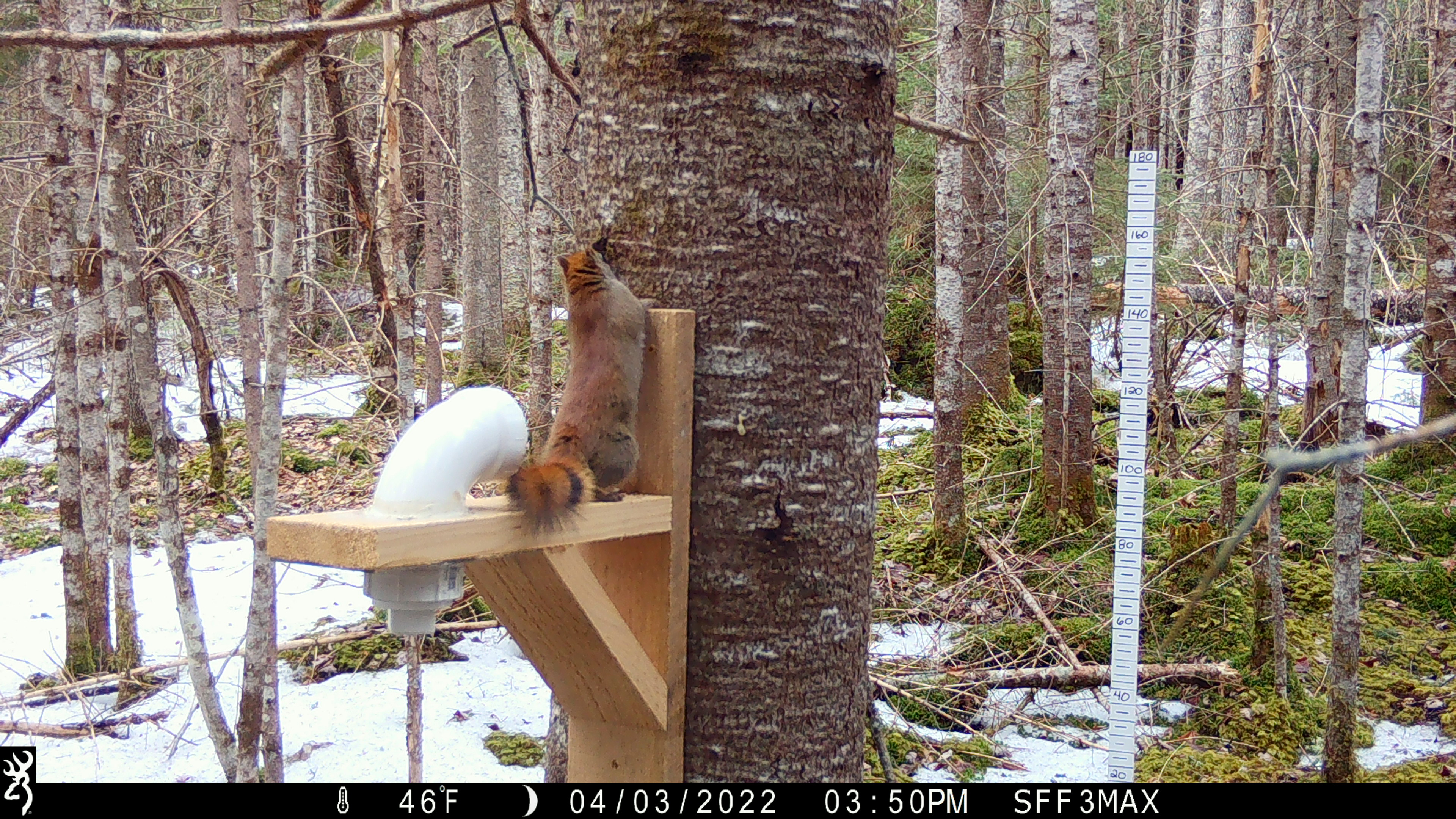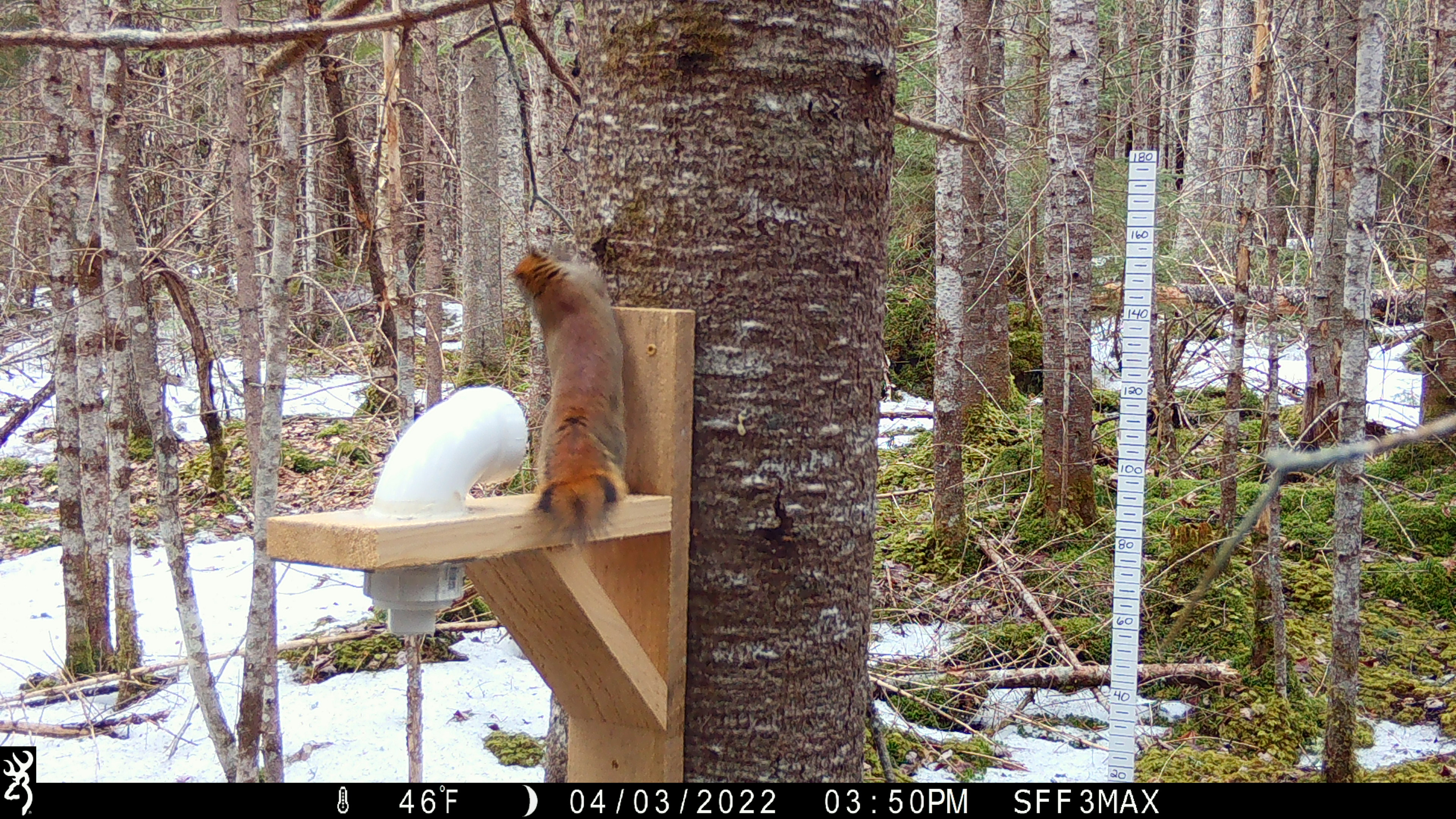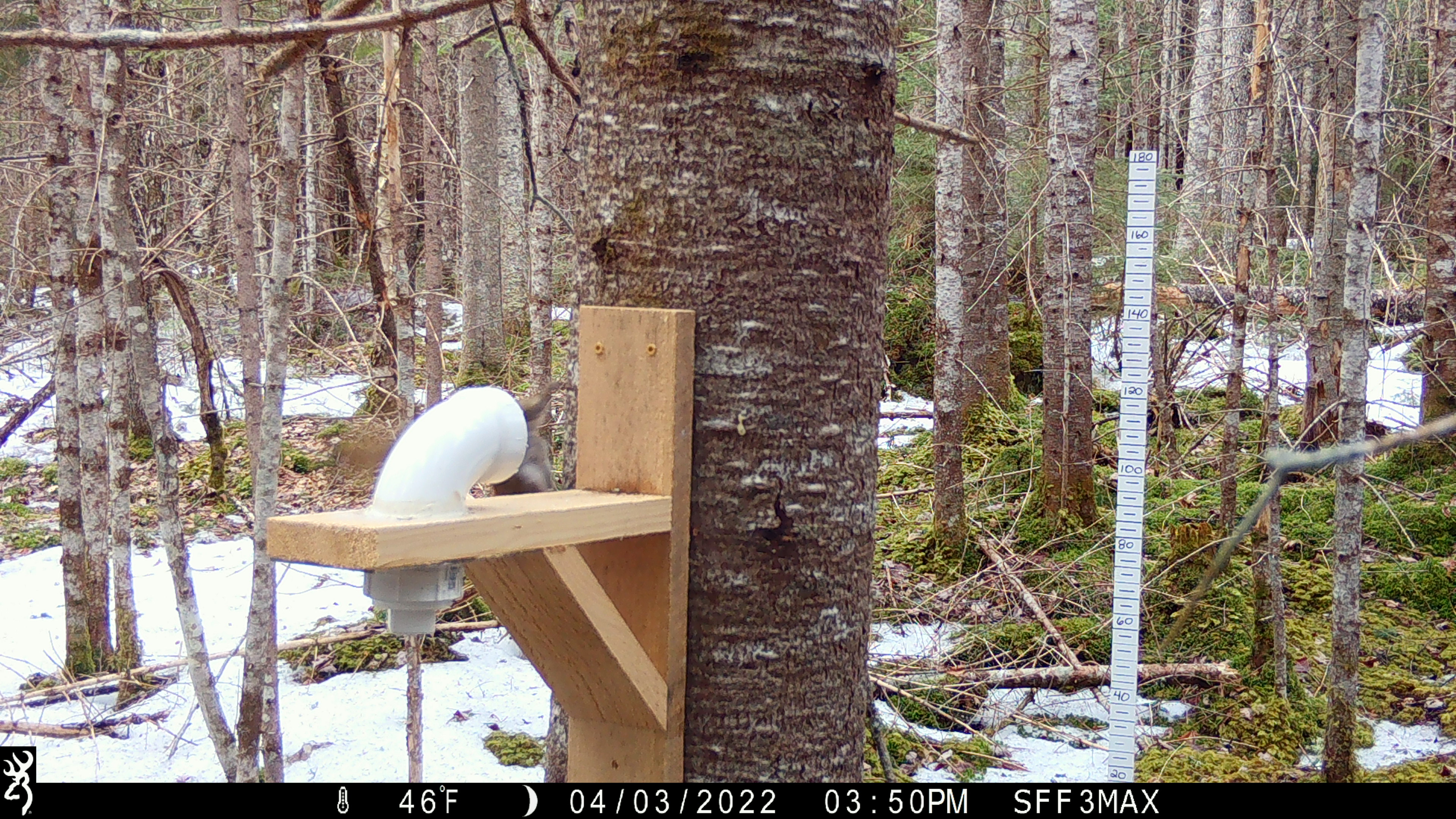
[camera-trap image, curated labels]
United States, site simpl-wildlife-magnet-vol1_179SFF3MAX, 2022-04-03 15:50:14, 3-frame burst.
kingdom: Animalia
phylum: Chordata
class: Mammalia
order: Rodentia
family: Sciuridae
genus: Tamiasciurus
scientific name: Tamiasciurus hudsonicus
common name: red squirrel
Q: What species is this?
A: Red squirrel (Tamiasciurus hudsonicus).